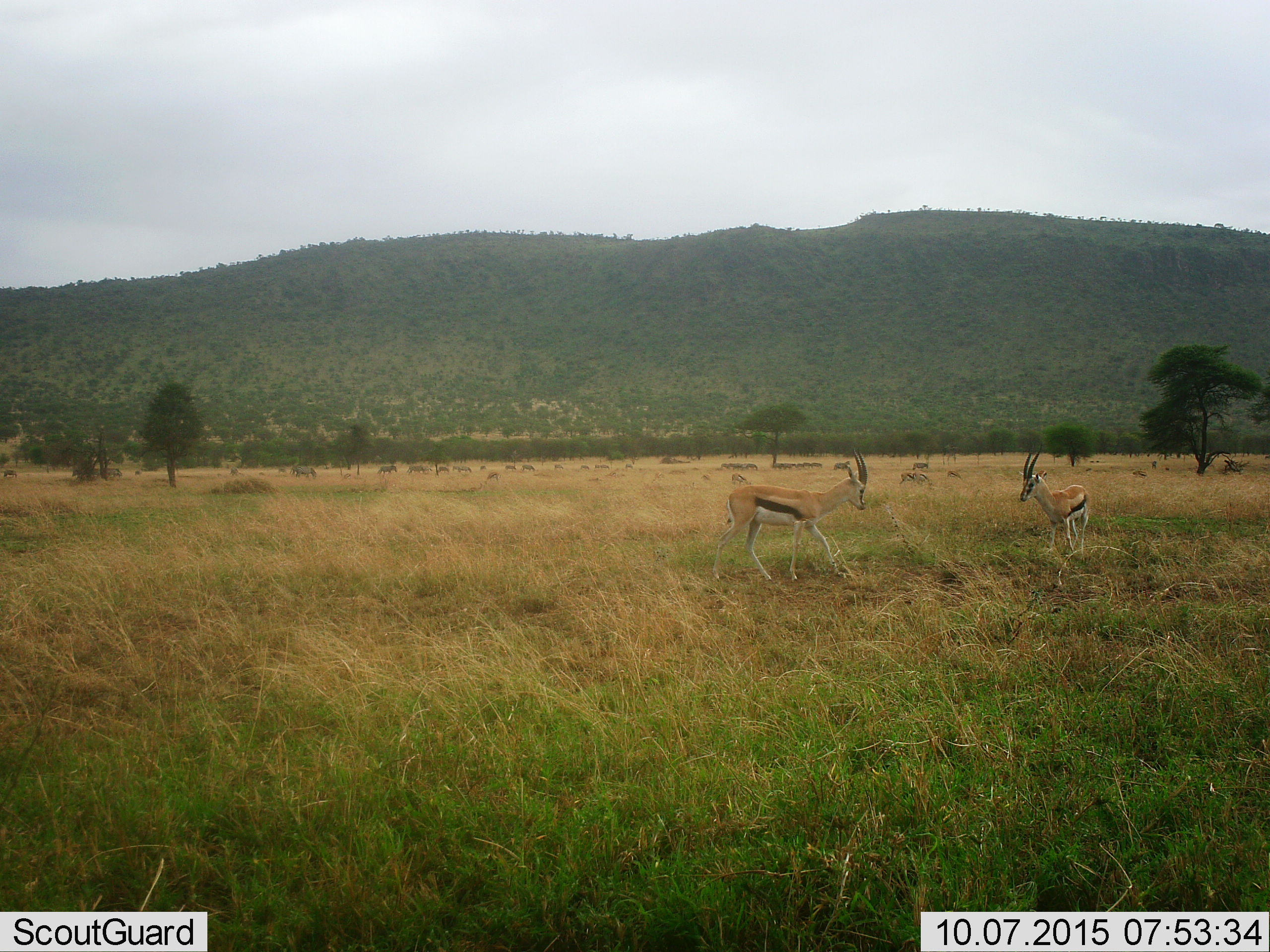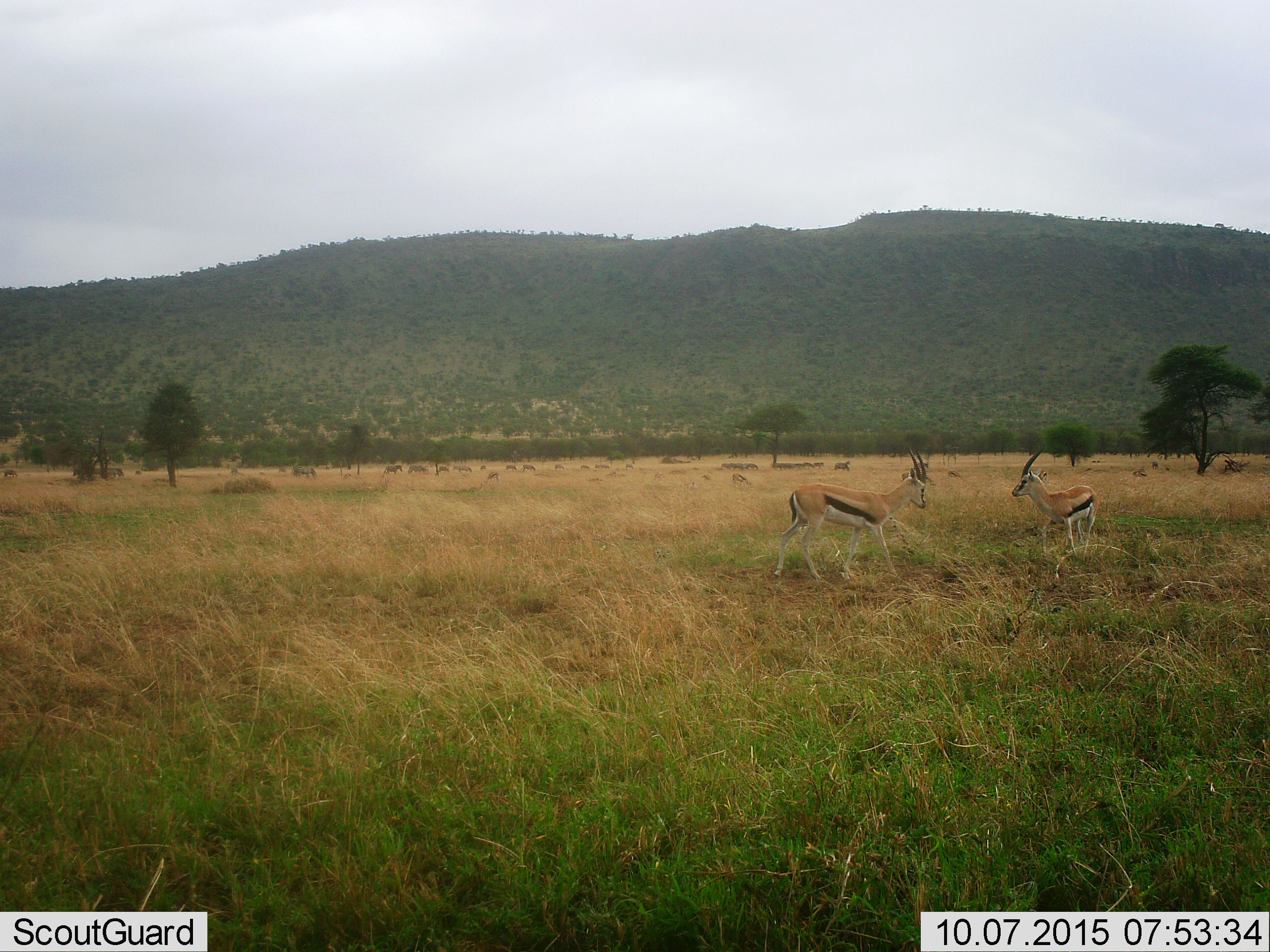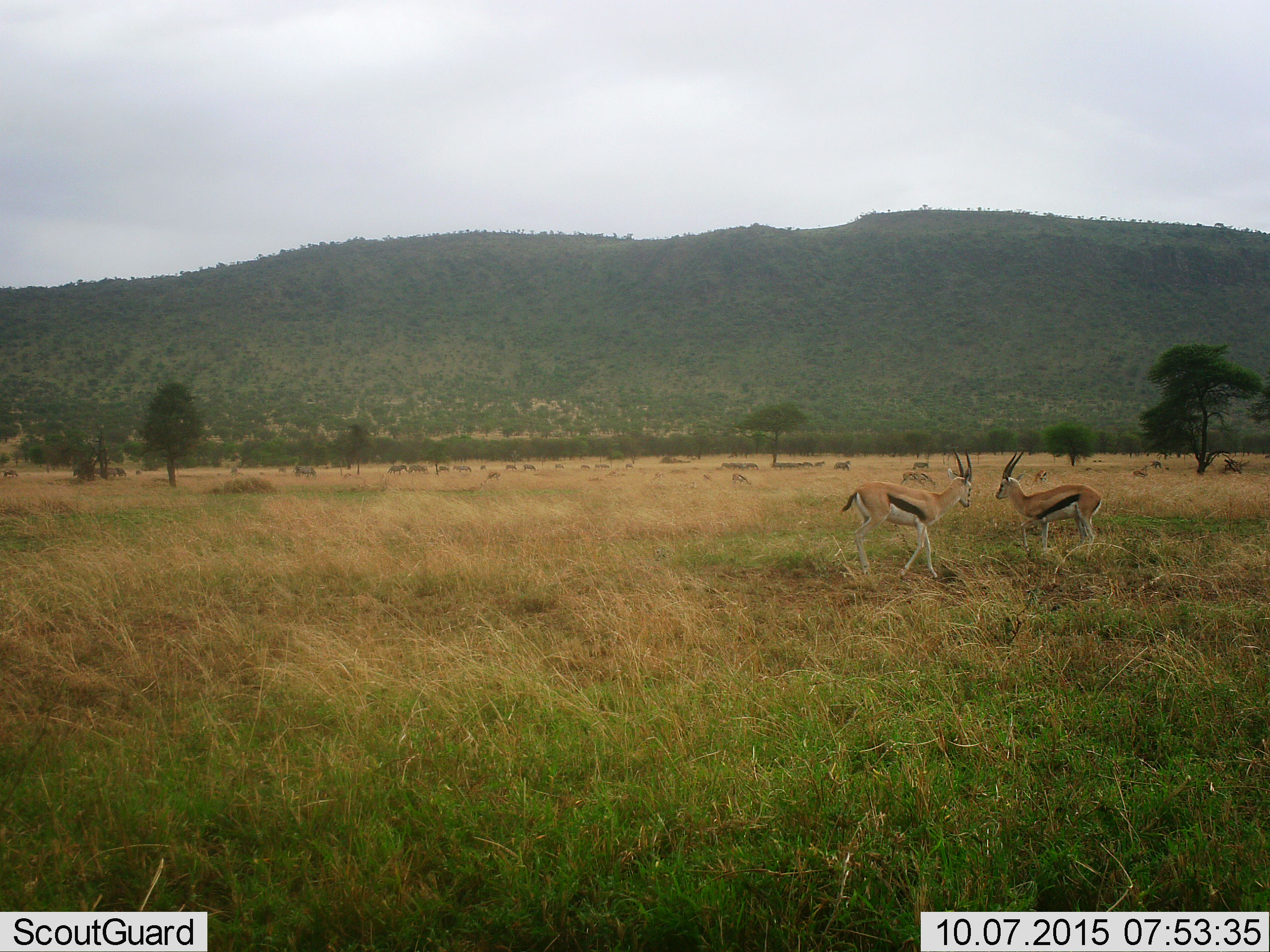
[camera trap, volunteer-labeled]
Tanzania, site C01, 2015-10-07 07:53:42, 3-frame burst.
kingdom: Animalia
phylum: Chordata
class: Mammalia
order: Artiodactyla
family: Bovidae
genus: Eudorcas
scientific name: Eudorcas thomsonii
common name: thomson's gazelle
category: gazellethomsons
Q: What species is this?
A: Gazellethomsons (thomson's gazelle) (Eudorcas thomsonii).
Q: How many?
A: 6.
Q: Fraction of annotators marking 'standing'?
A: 50%.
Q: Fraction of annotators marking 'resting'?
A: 0%.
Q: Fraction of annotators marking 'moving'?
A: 56%.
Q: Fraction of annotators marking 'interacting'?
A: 28%.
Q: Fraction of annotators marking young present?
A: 0%.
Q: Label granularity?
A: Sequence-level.